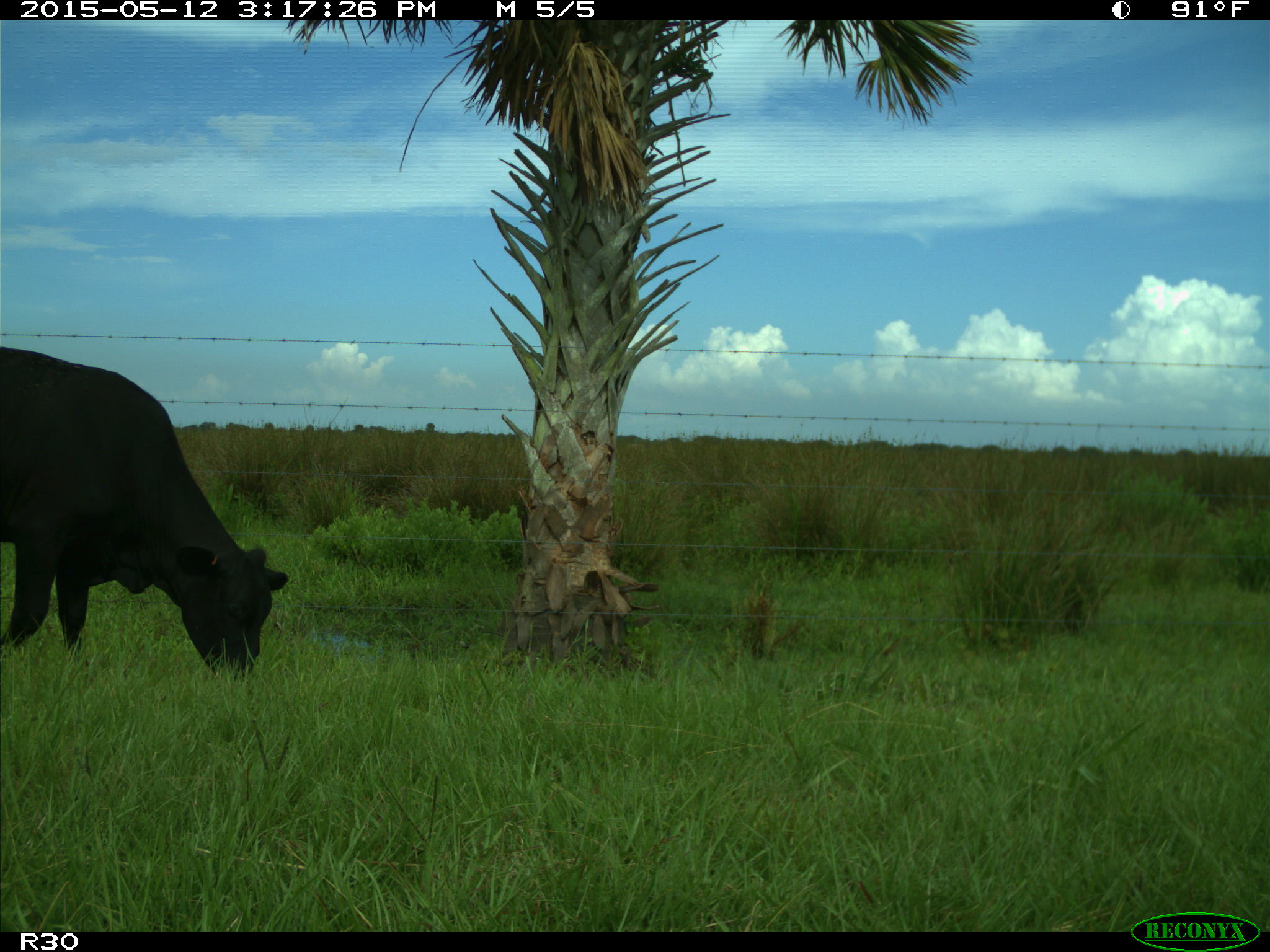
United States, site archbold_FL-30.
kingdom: Animalia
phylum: Chordata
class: Mammalia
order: Artiodactyla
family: Bovidae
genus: Bos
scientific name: Bos taurus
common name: domestic cow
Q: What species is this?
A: Bos taurus (domestic cow).